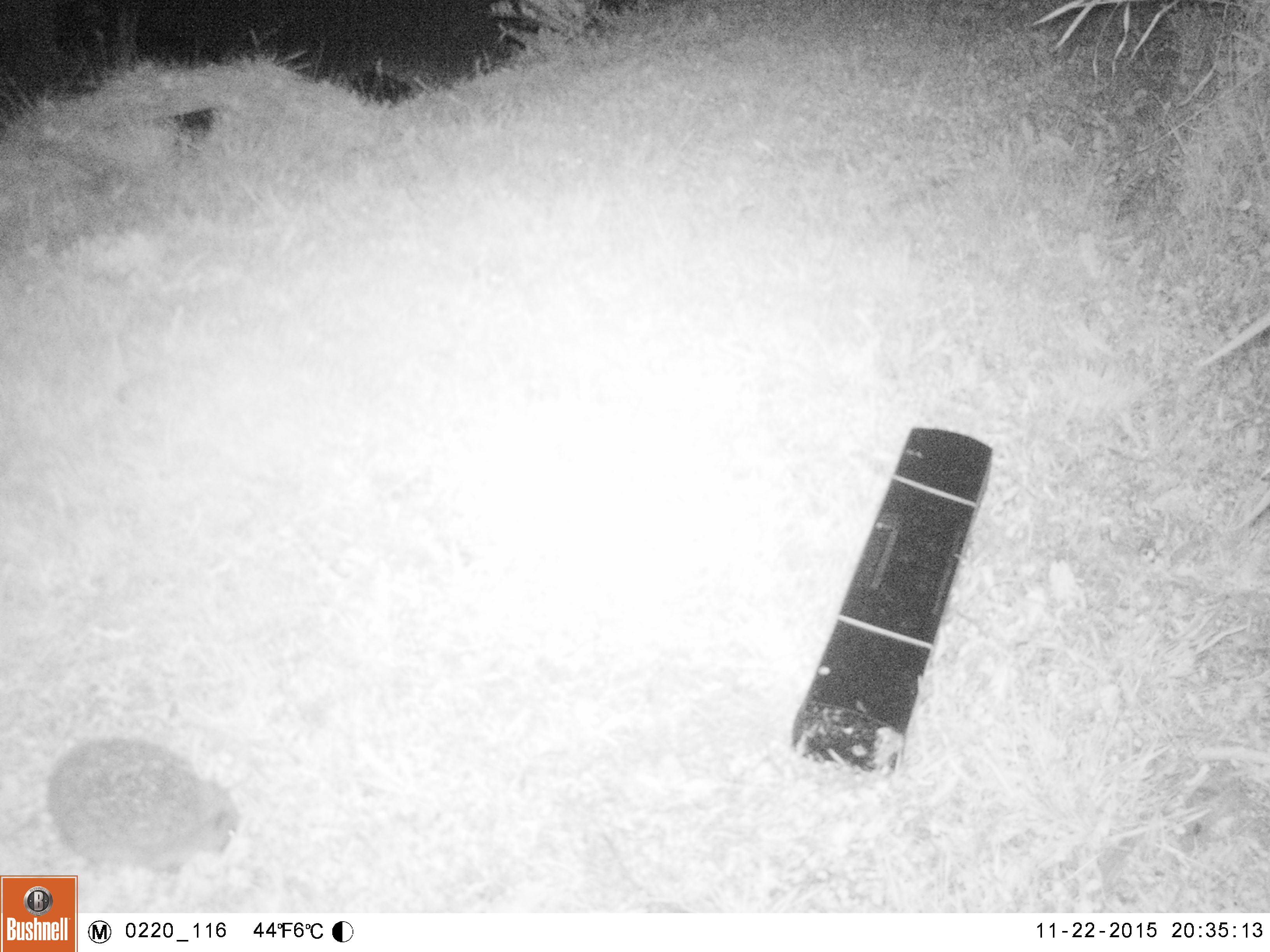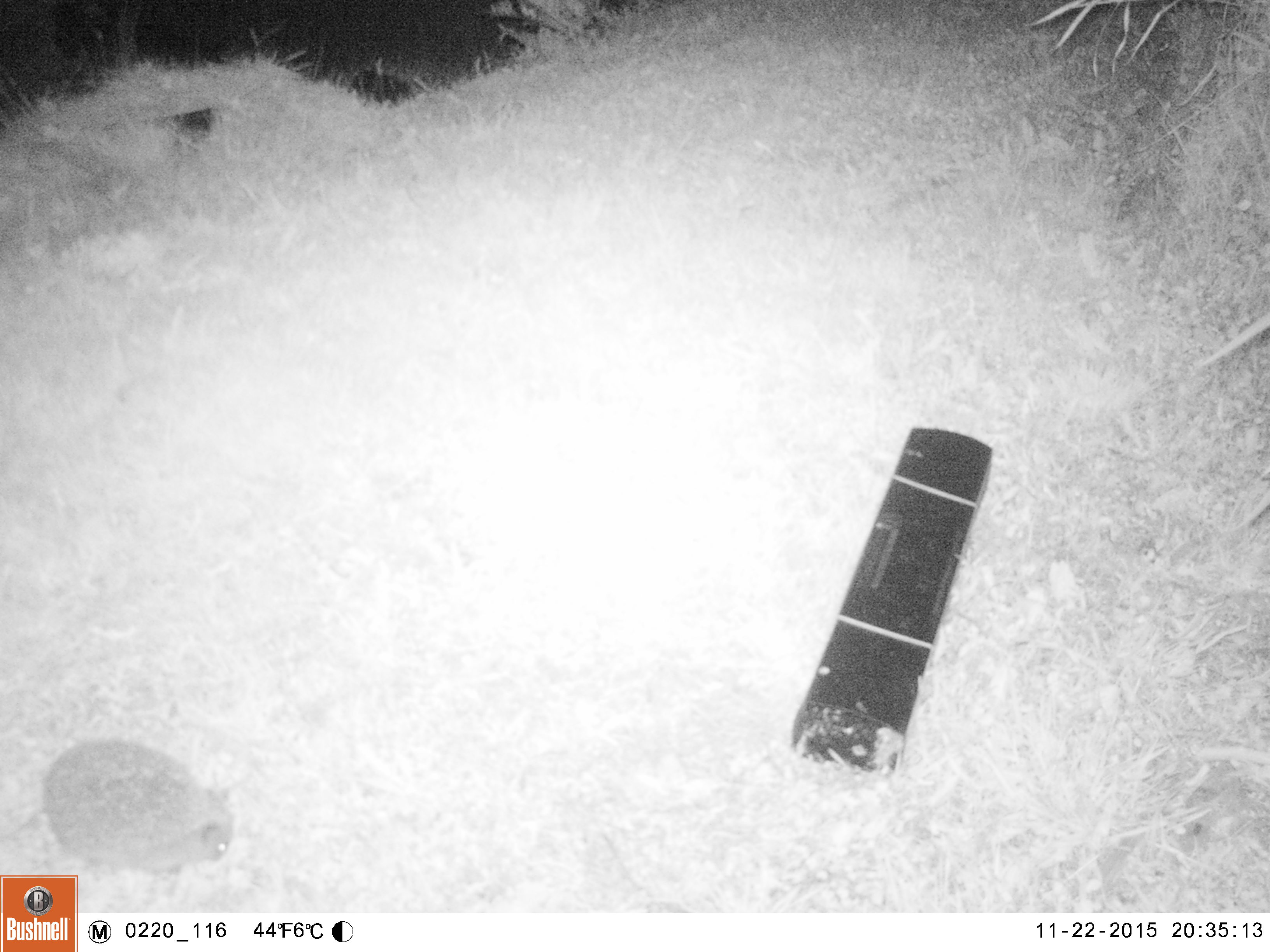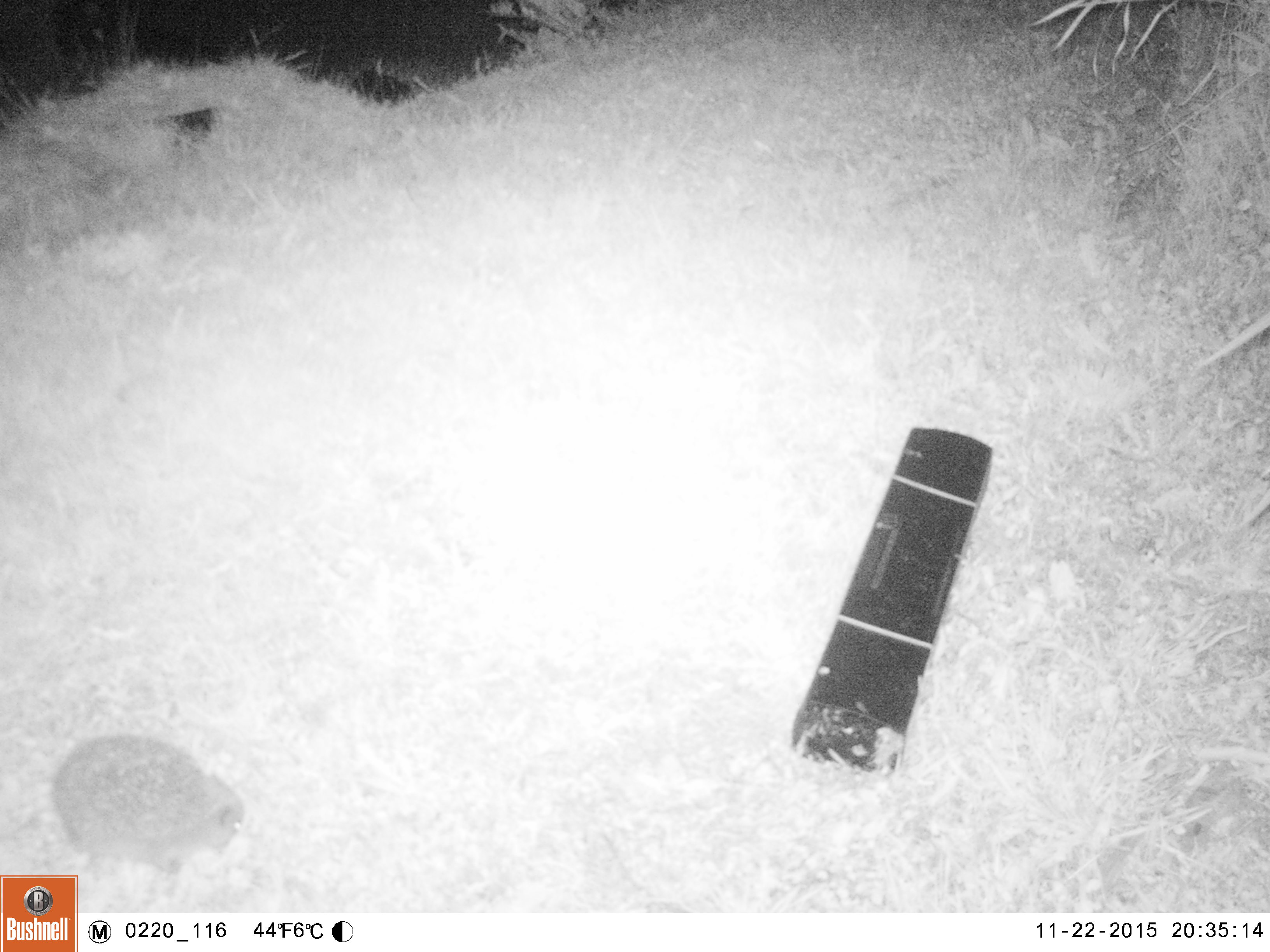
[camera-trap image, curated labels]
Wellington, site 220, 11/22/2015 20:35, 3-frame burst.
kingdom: Animalia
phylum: Chordata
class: Mammalia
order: Eulipotyphla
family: Erinaceidae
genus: Erinaceus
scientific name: Erinaceus europaeus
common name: hedgehog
Hedgehog (Erinaceus europaeus).